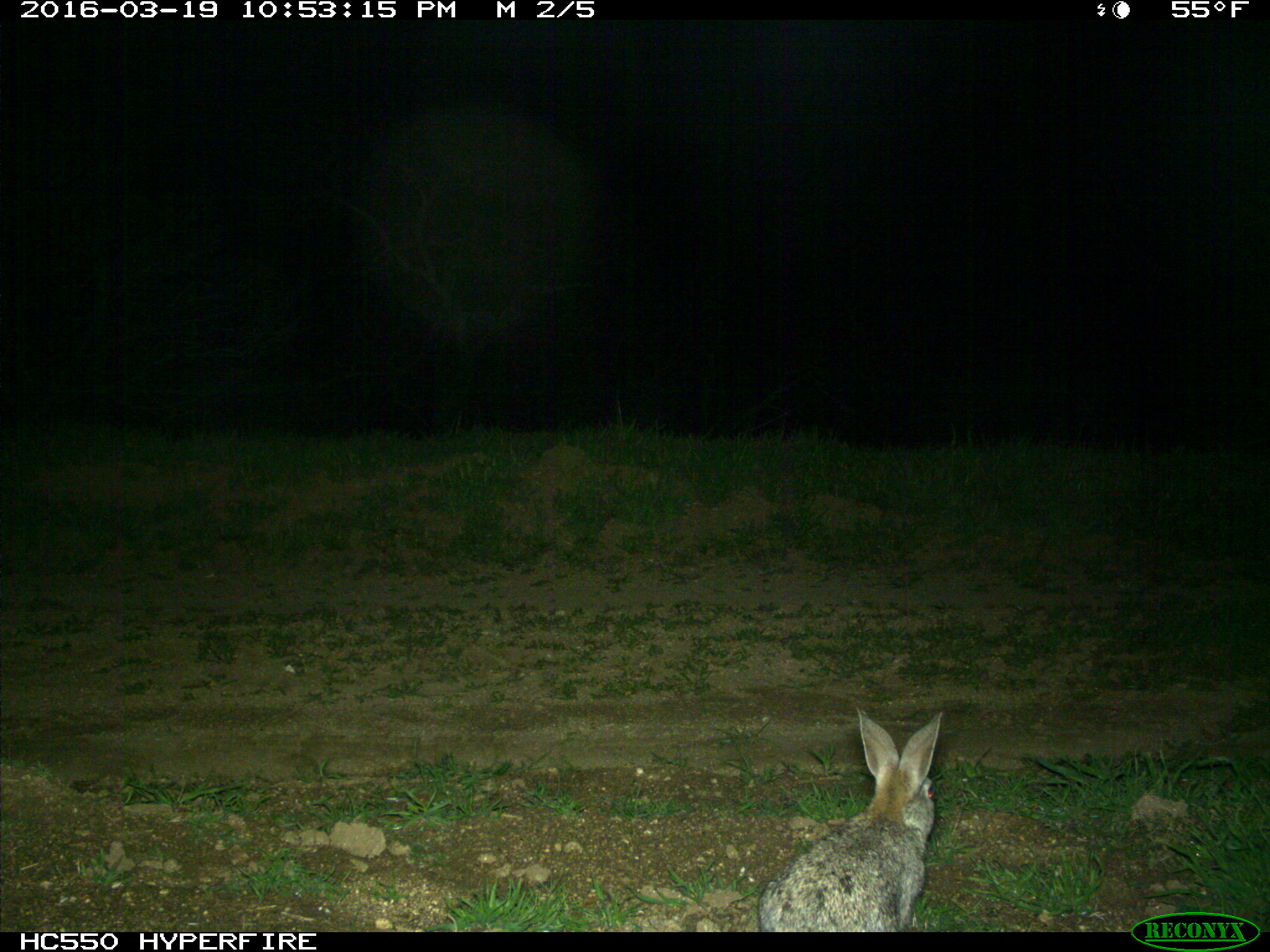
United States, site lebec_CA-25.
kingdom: Animalia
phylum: Chordata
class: Mammalia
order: Lagomorpha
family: Leporidae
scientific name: Leporidae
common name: rabbits and hares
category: unidentified rabbit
Unidentified rabbit (rabbits and hares) (Leporidae).